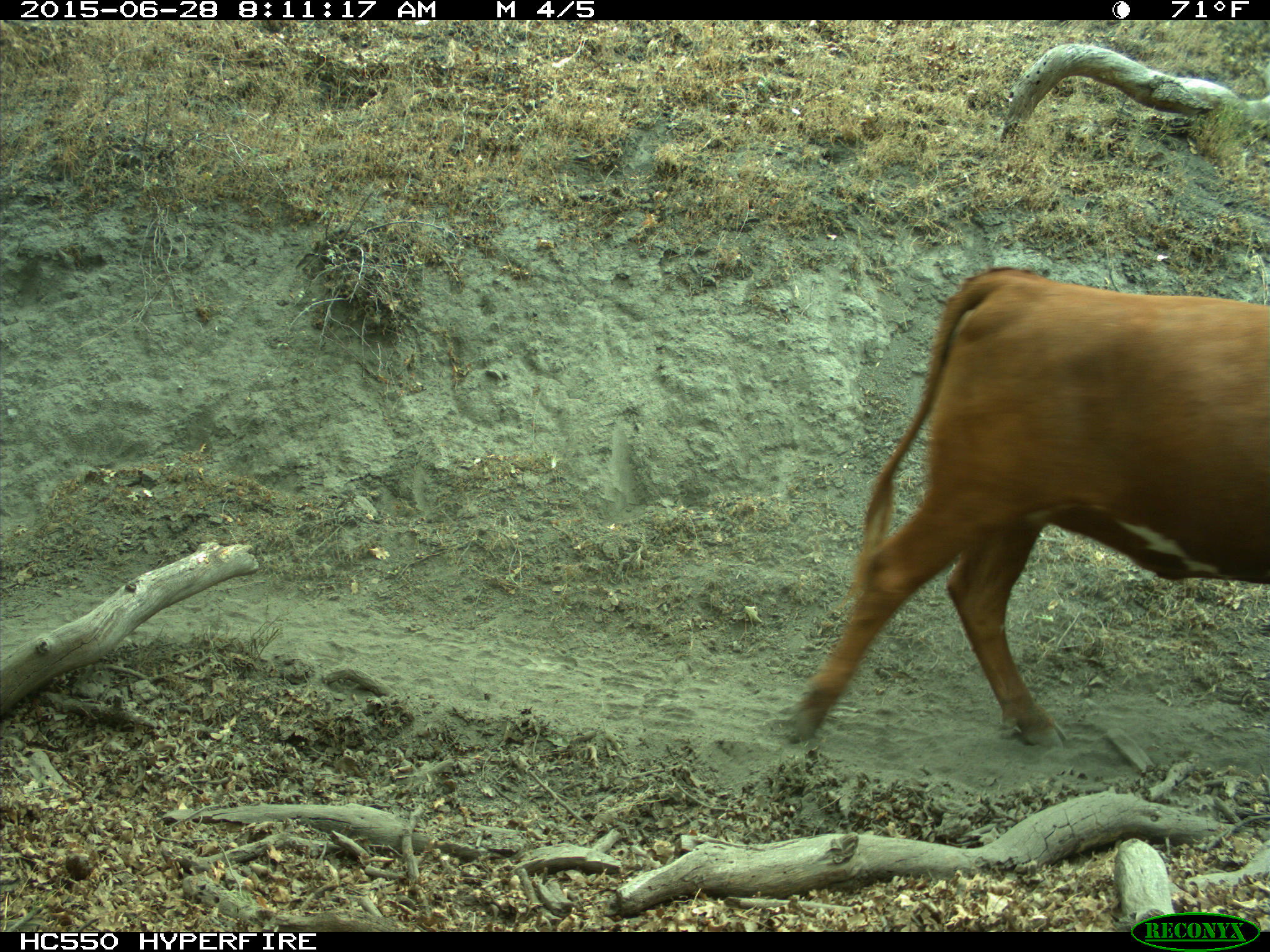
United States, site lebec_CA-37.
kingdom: Animalia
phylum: Chordata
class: Mammalia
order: Artiodactyla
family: Bovidae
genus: Bos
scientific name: Bos taurus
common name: domestic cow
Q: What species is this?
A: Bos taurus (domestic cow).